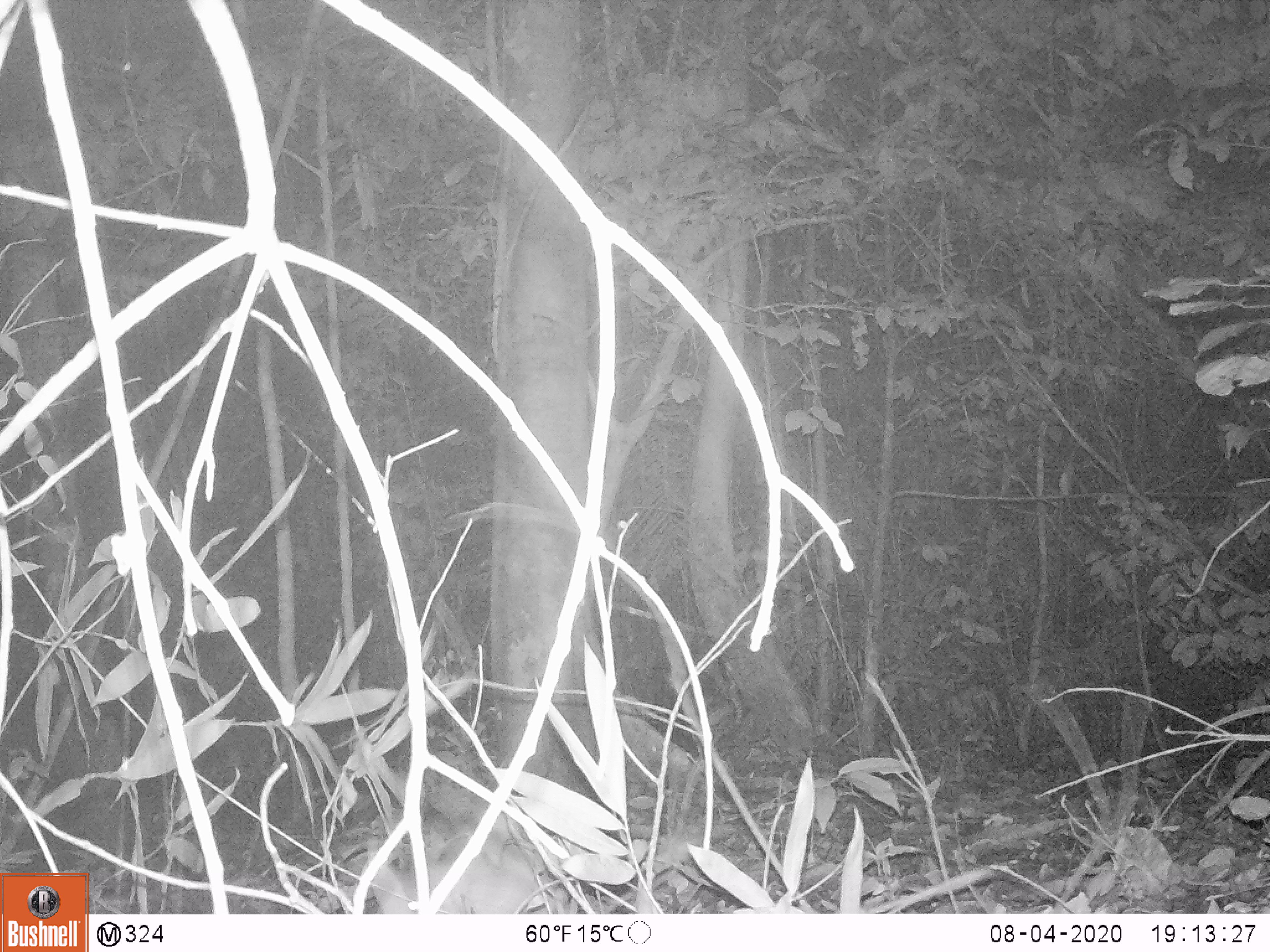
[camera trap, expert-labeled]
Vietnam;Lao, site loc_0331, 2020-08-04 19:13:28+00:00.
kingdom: Animalia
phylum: Chordata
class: Mammalia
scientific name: Mammalia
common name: mammal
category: unidentified small mammal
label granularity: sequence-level